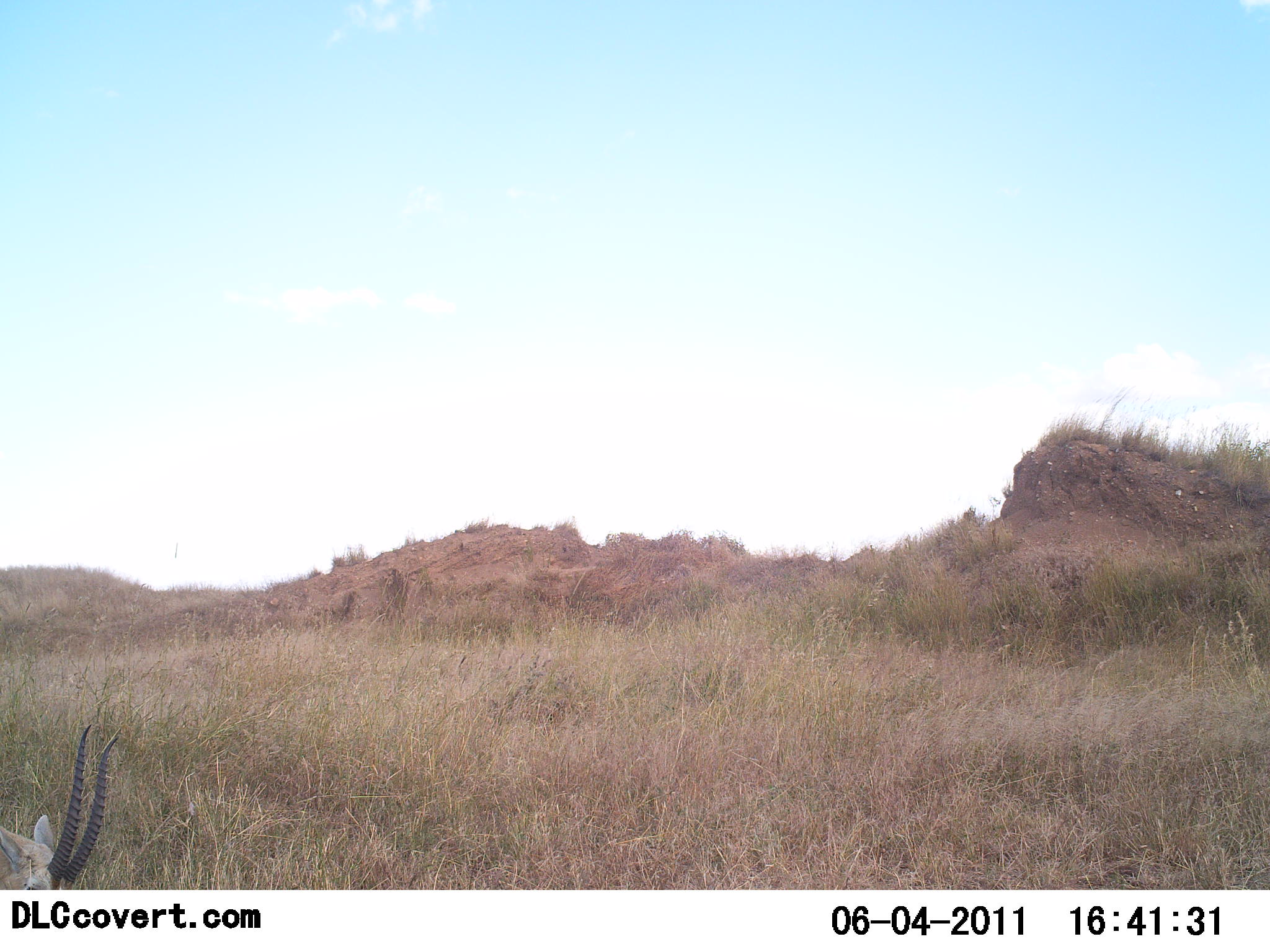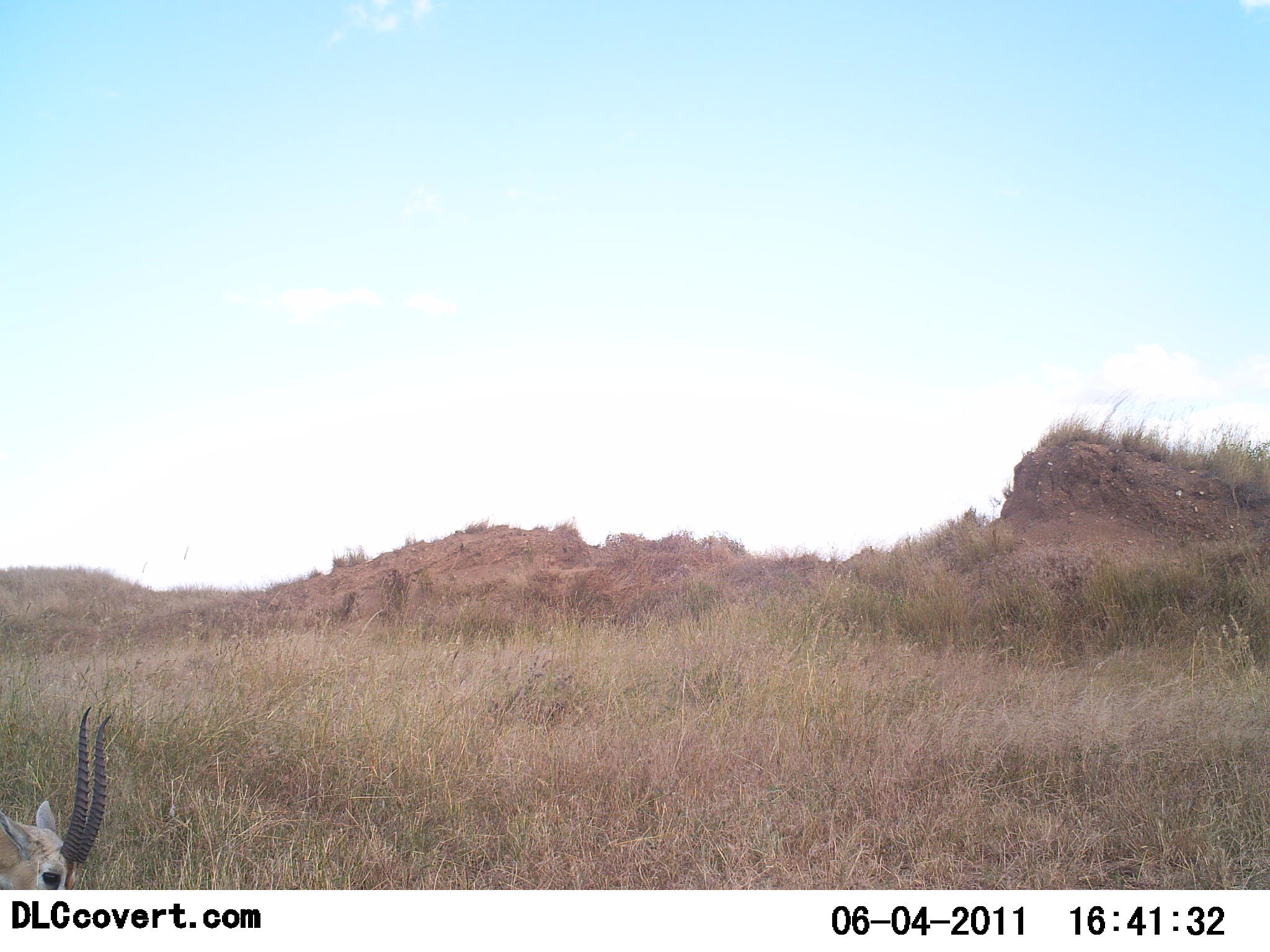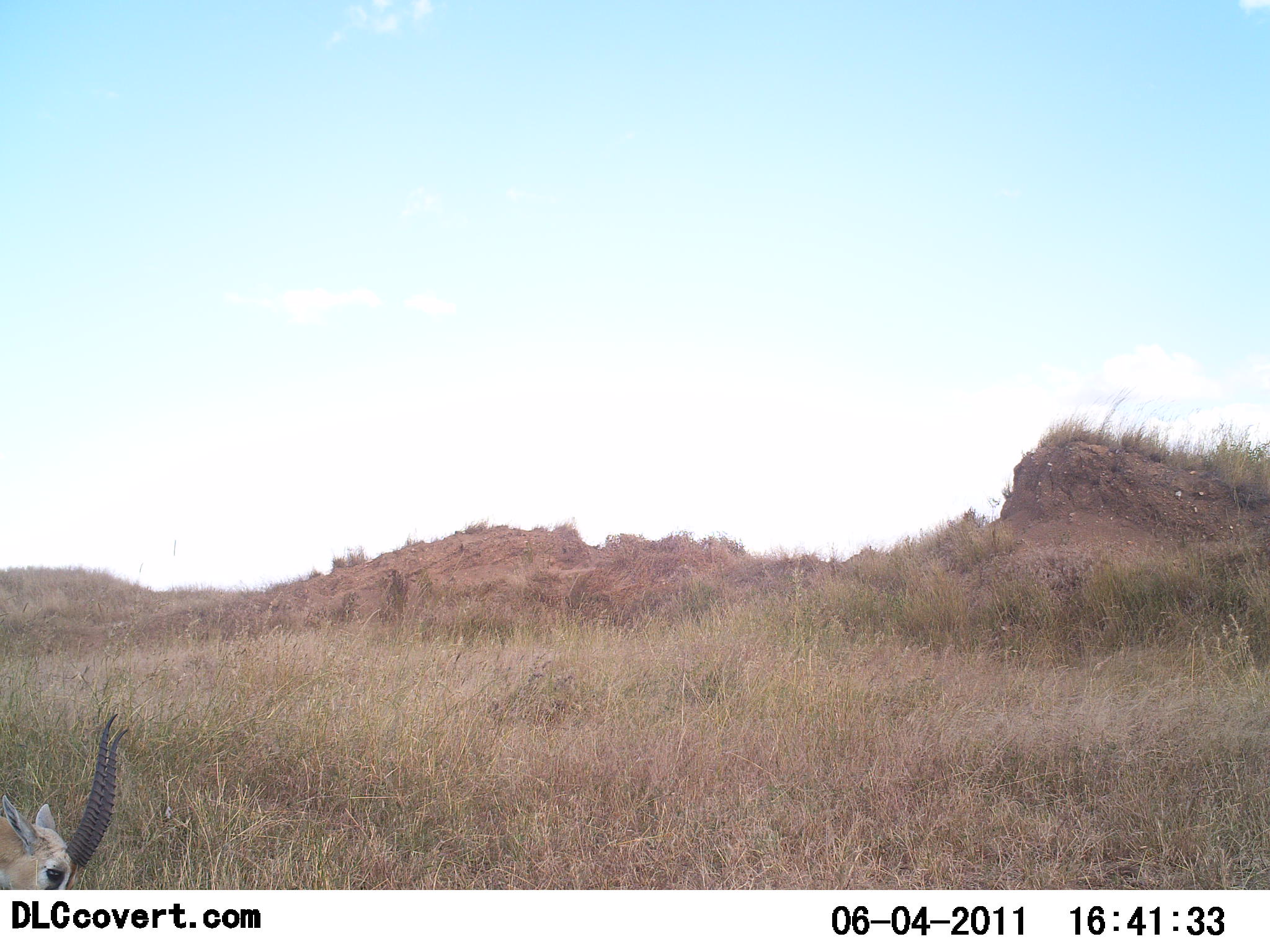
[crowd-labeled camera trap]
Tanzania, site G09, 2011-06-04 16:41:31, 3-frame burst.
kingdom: Animalia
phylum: Chordata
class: Mammalia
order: Artiodactyla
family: Bovidae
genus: Eudorcas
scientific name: Eudorcas thomsonii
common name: thomson's gazelle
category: gazellethomsons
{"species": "gazellethomsons (thomson's gazelle) (Eudorcas thomsonii)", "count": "1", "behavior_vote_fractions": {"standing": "36%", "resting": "0%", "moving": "9%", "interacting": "0%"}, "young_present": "0%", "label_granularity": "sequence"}